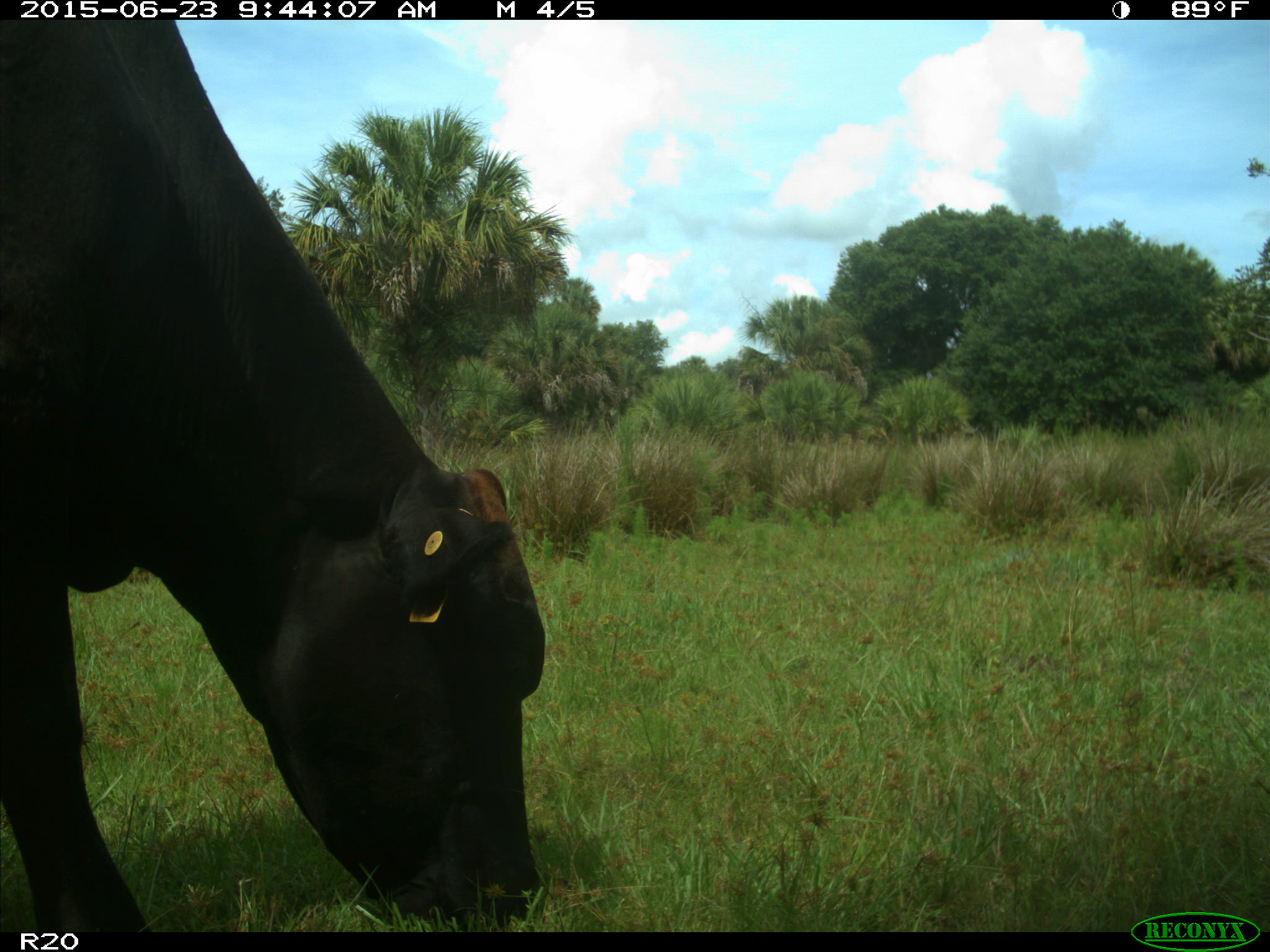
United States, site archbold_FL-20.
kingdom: Animalia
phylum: Chordata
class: Mammalia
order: Artiodactyla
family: Bovidae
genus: Bos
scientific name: Bos taurus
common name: domestic cow